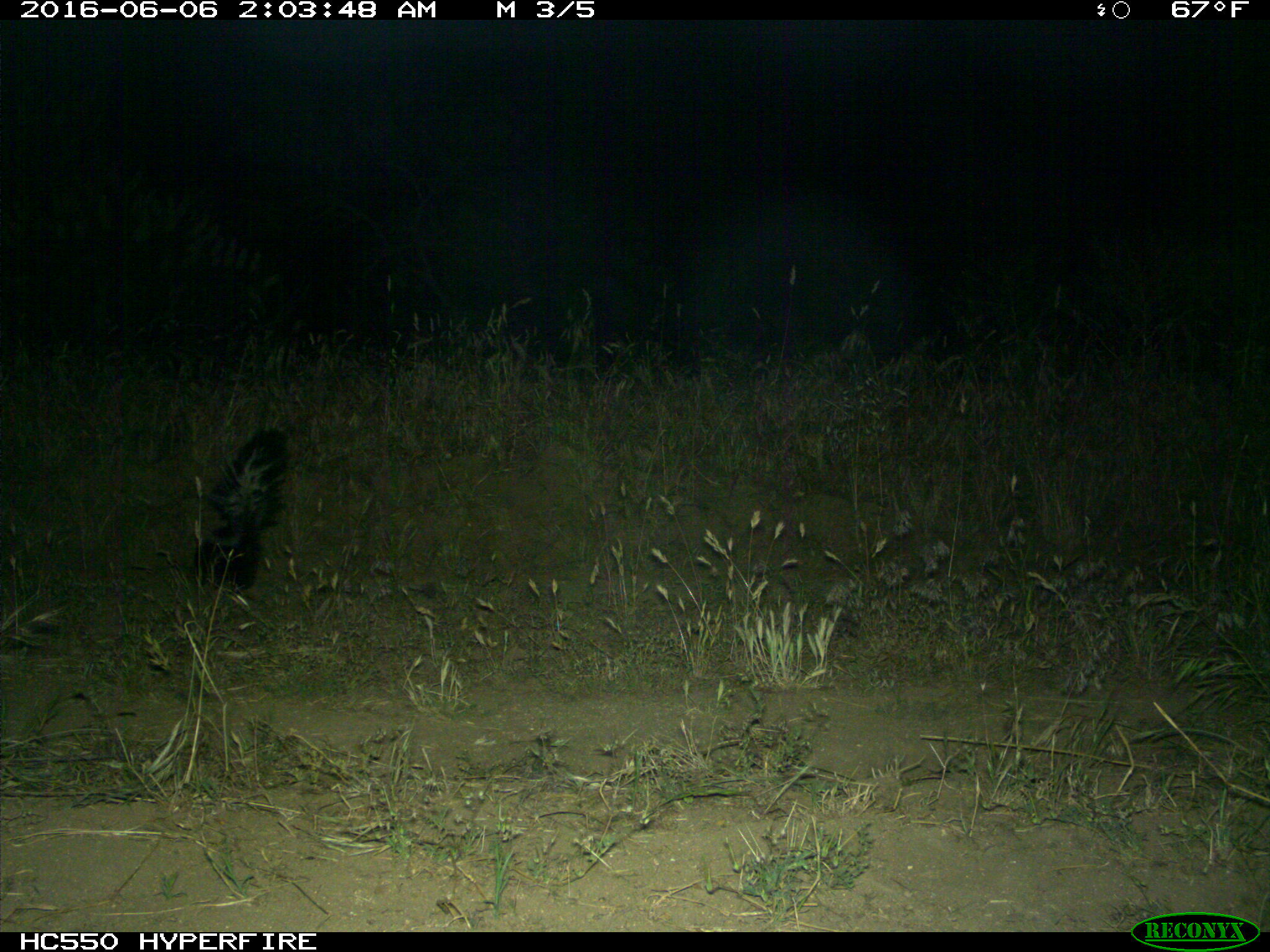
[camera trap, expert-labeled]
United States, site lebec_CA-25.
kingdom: Animalia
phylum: Chordata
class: Mammalia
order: Carnivora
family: Mephitidae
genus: Mephitis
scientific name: Mephitis mephitis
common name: striped skunk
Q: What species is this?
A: Mephitis mephitis (striped skunk).